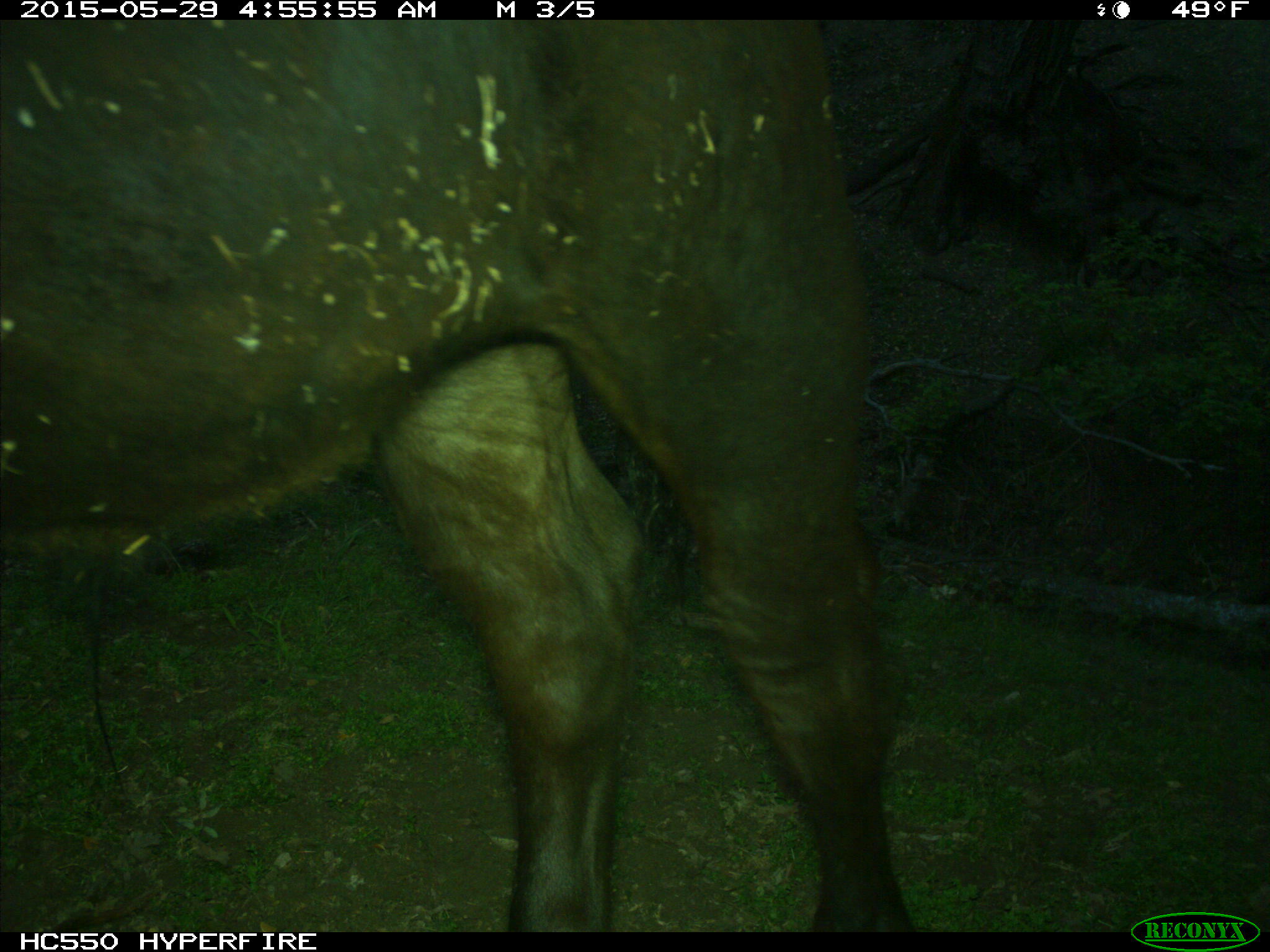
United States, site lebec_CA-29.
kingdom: Animalia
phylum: Chordata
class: Mammalia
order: Artiodactyla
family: Bovidae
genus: Bos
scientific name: Bos taurus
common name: domestic cow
Bos taurus (domestic cow).